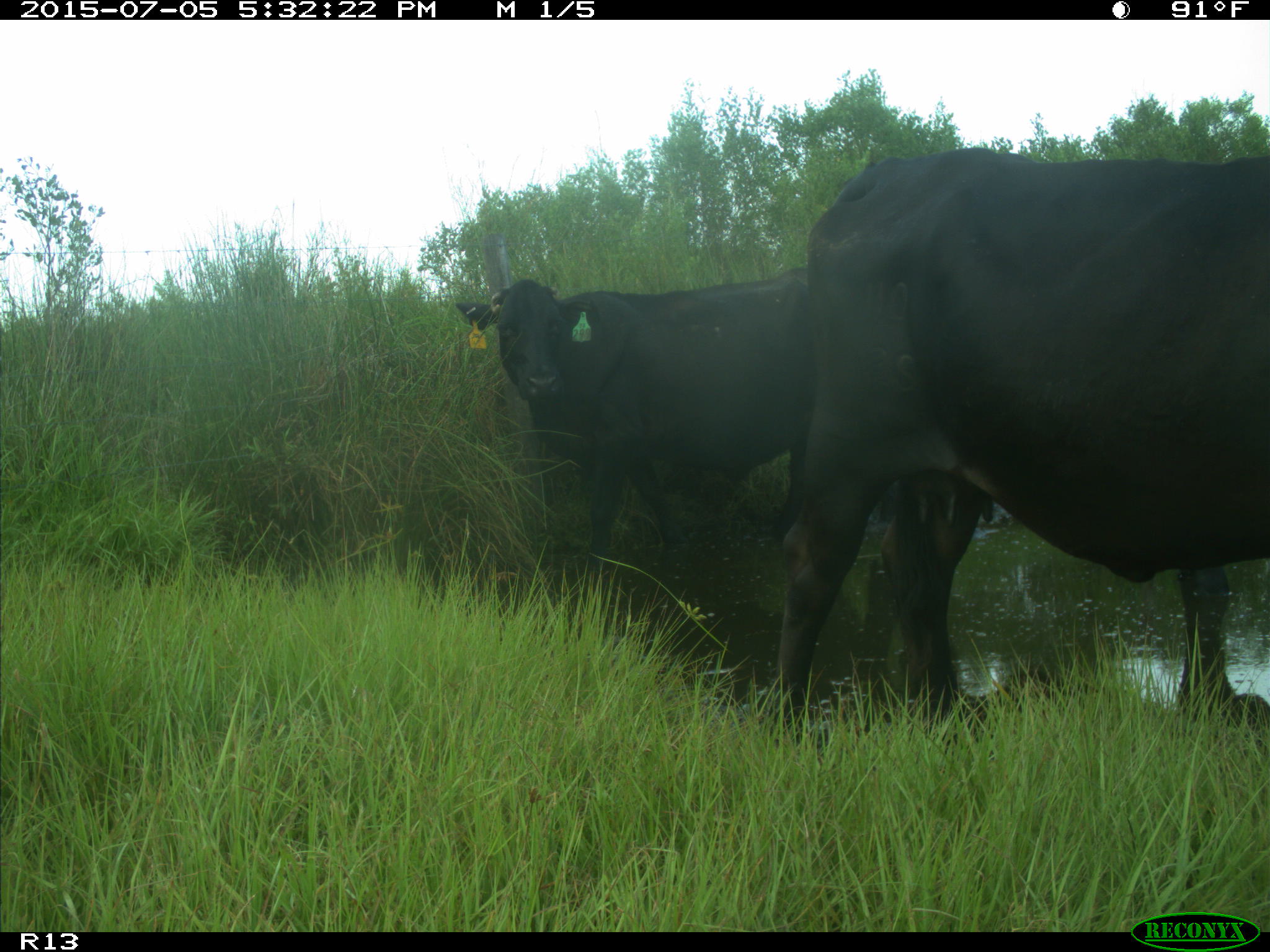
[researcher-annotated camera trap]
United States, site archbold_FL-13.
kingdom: Animalia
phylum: Chordata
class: Mammalia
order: Artiodactyla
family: Bovidae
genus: Bos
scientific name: Bos taurus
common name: domestic cow